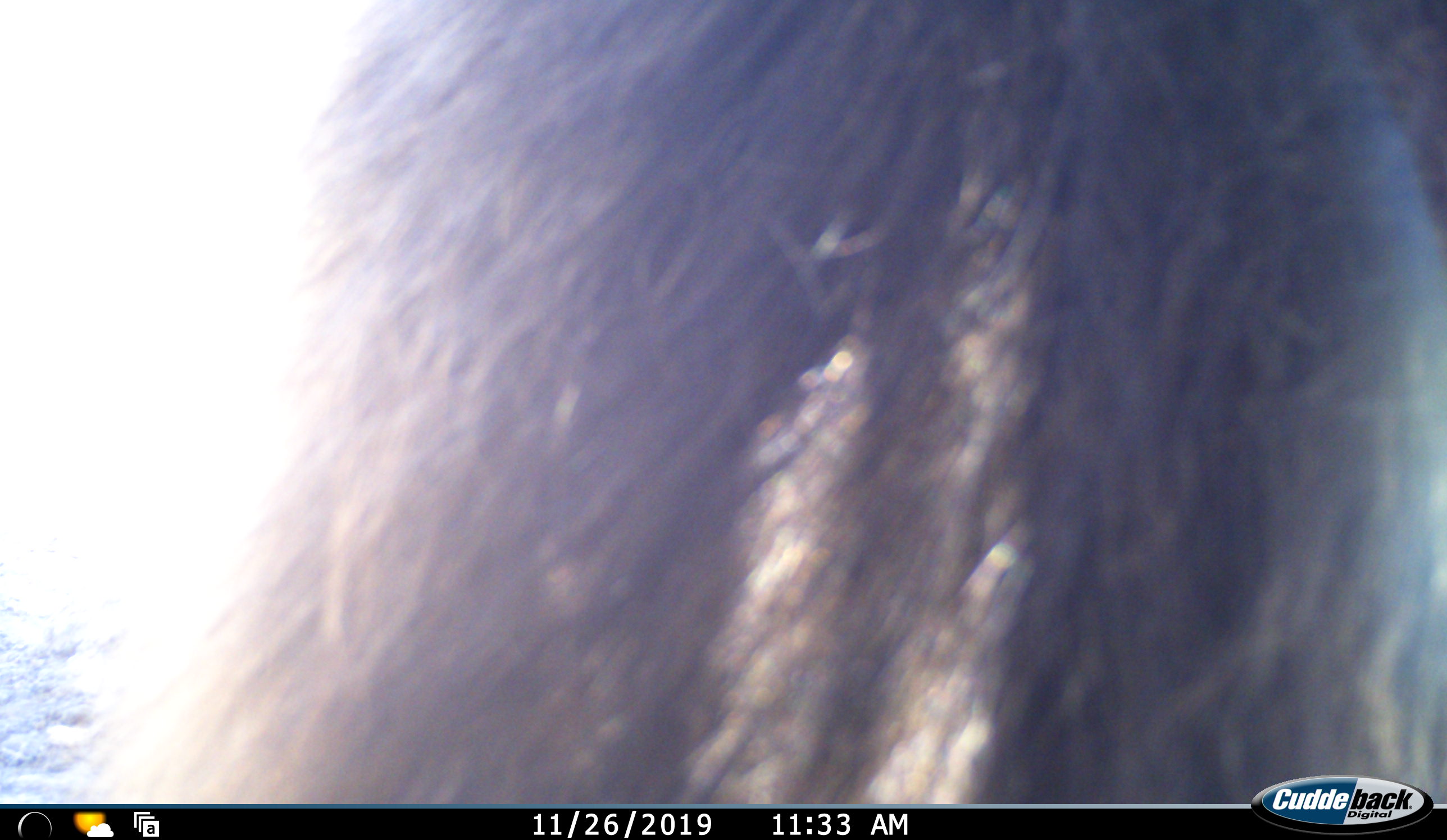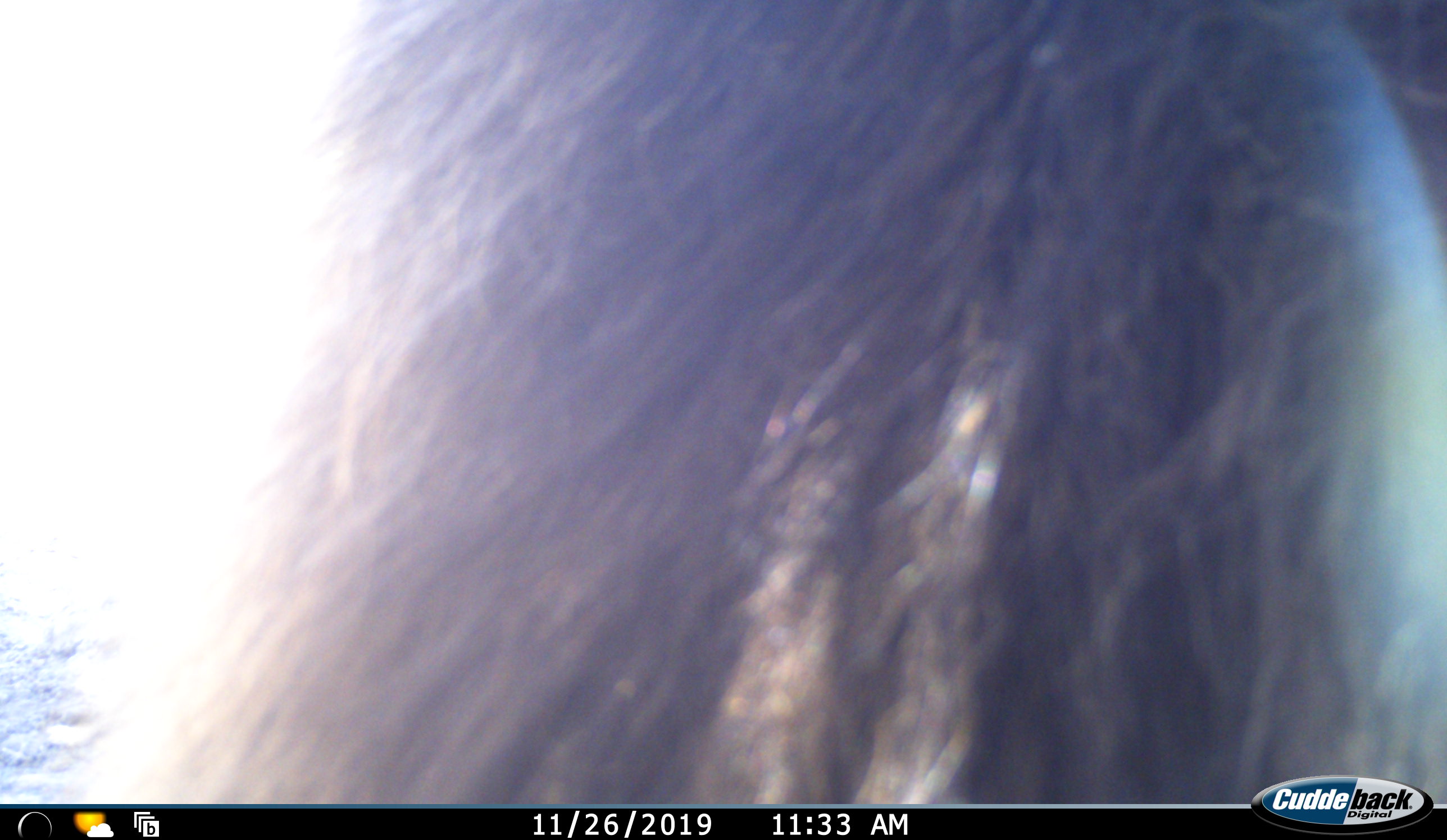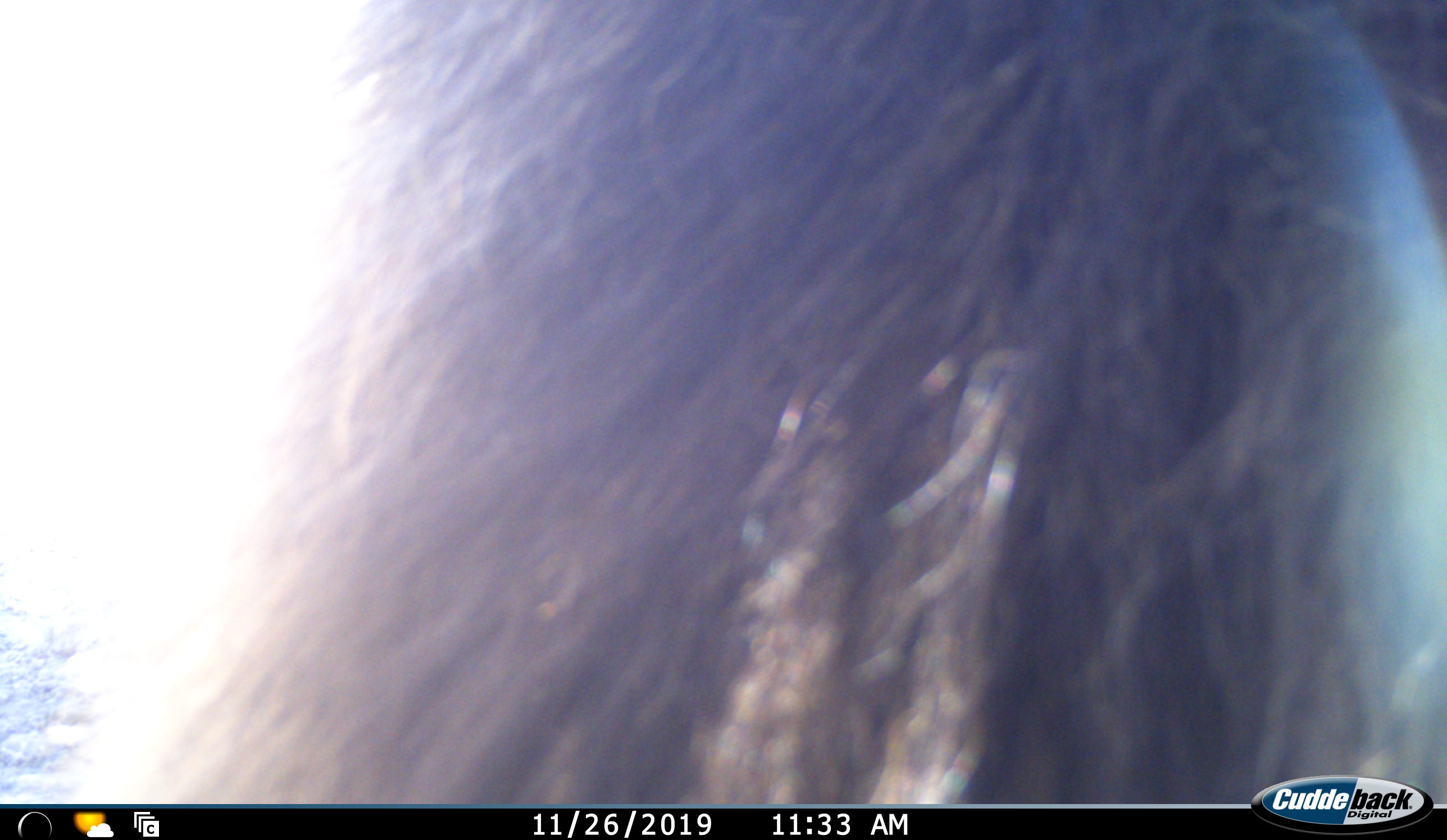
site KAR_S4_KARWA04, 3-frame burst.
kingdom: Animalia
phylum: Chordata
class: Mammalia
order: Primates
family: Cercopithecidae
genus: Papio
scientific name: Papio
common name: baboon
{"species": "baboon (Papio)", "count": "1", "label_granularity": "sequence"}